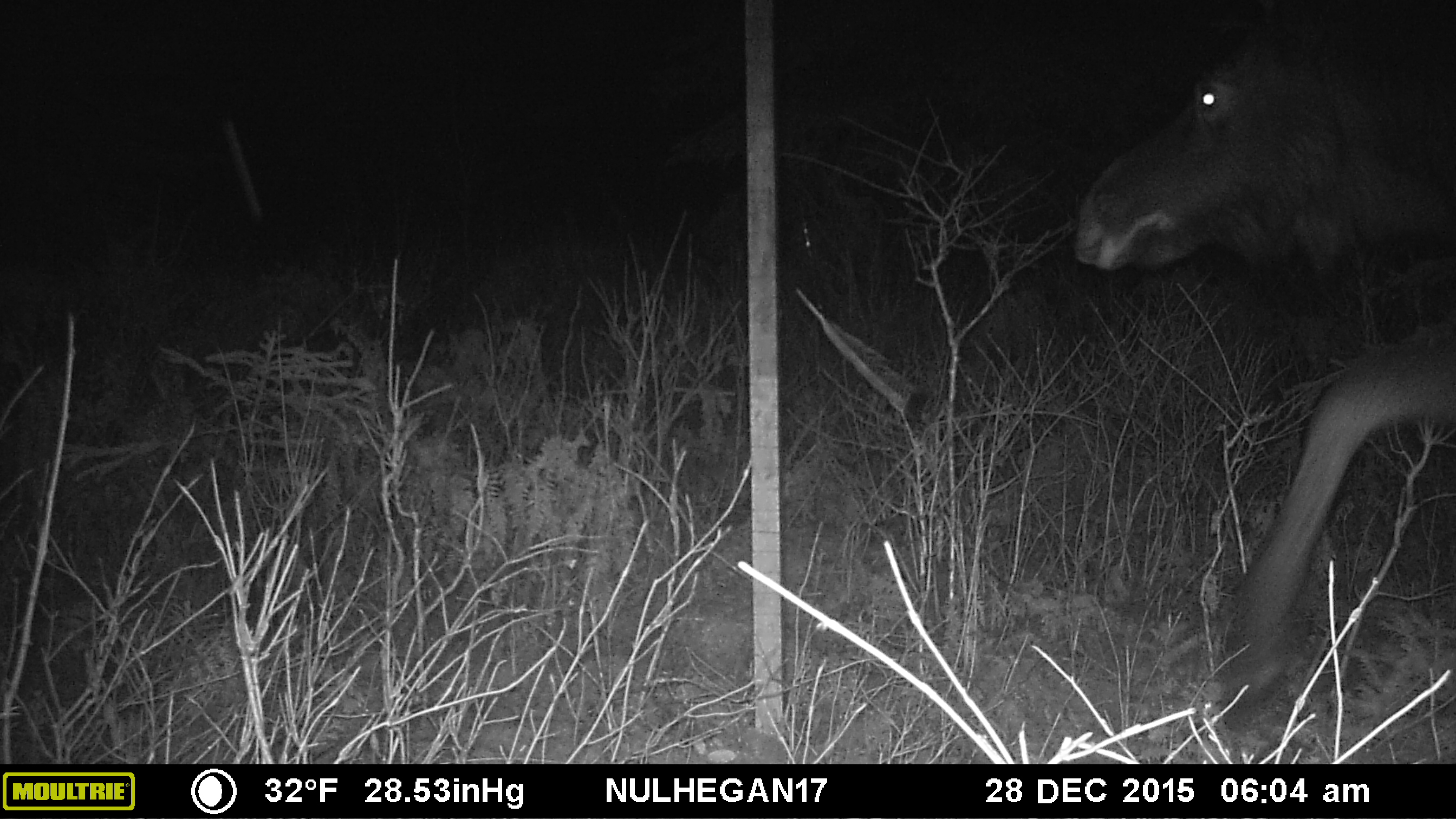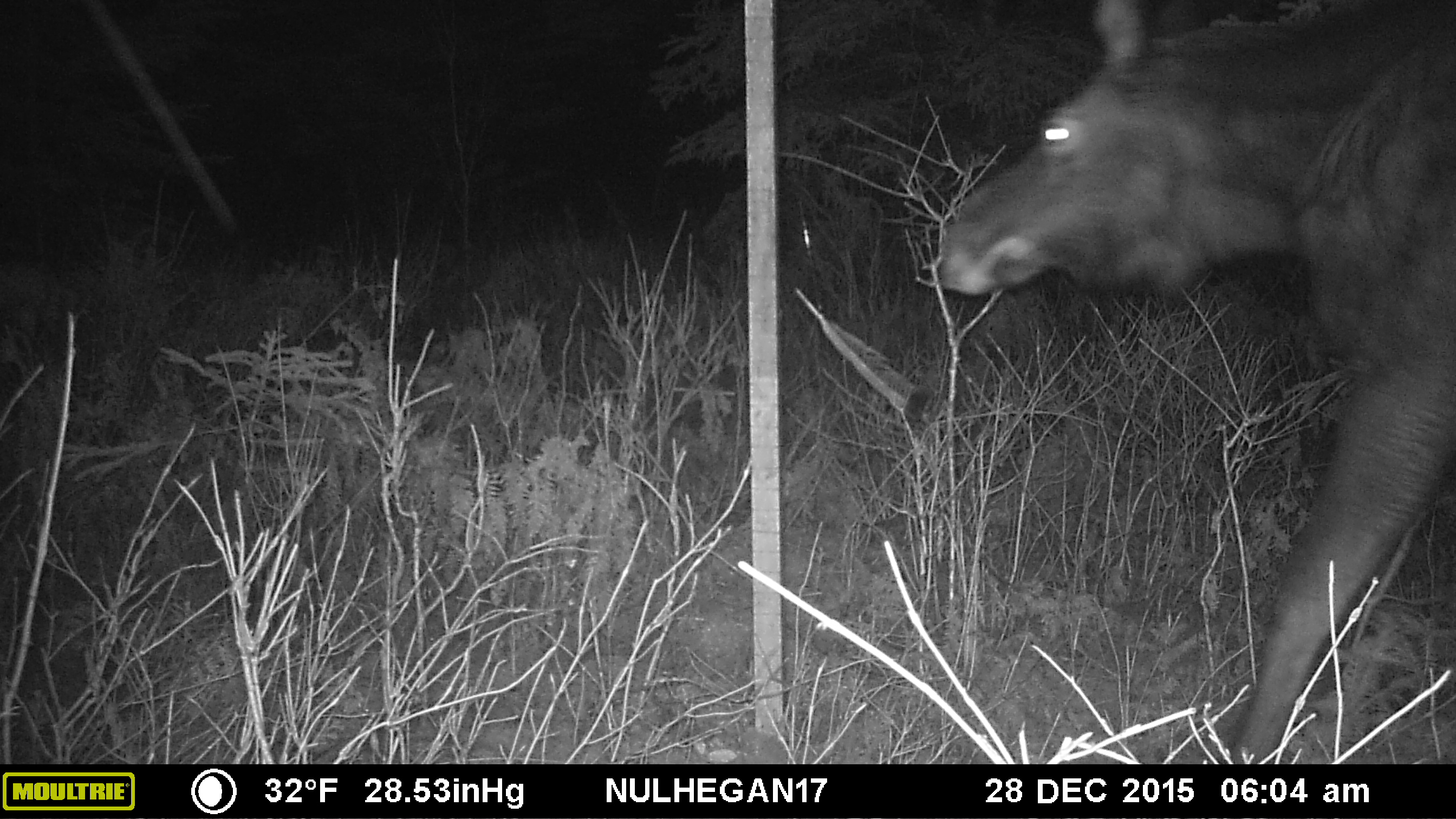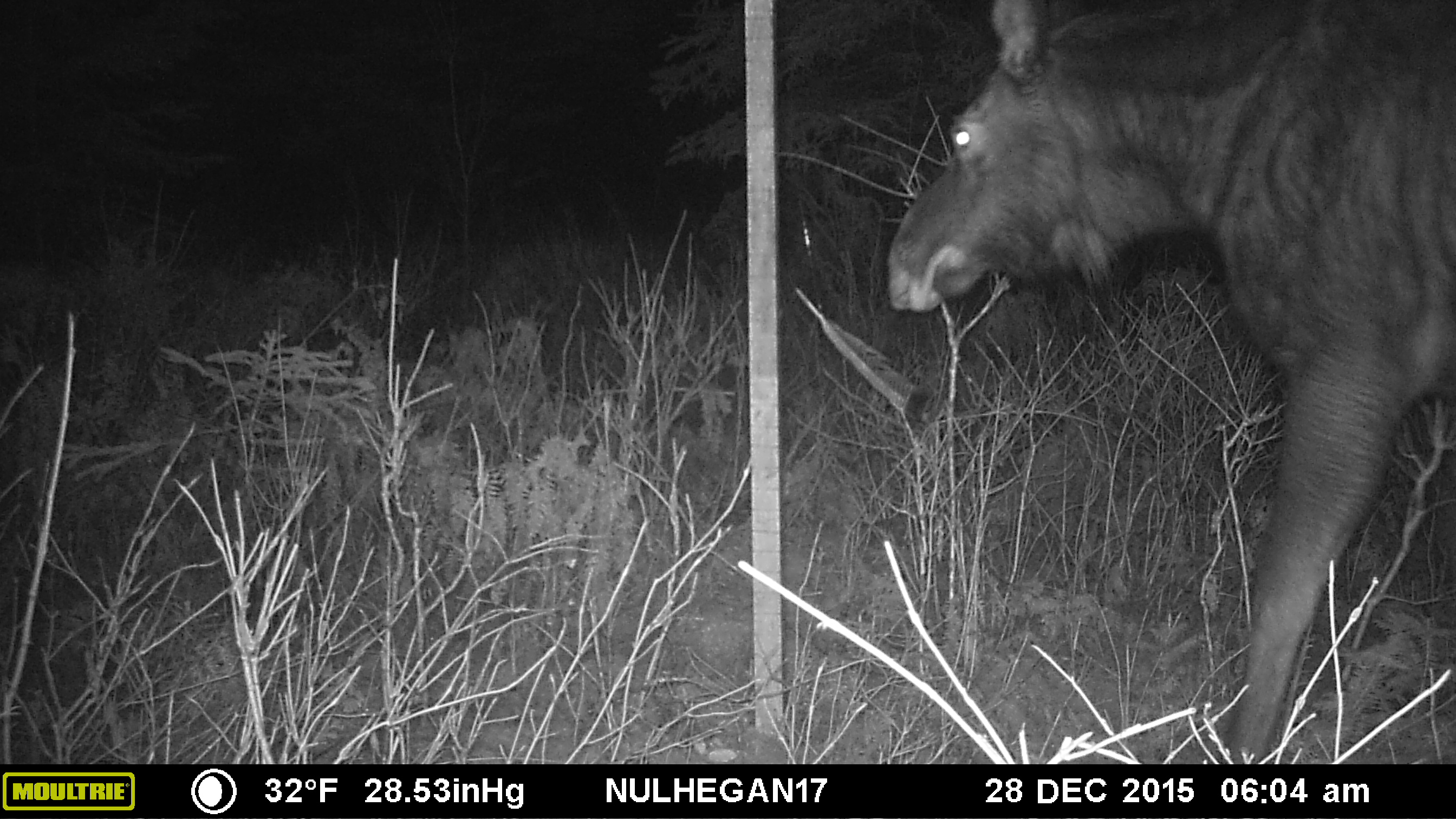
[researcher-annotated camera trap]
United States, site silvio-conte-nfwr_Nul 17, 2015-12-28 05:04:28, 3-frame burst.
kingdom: Animalia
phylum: Chordata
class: Mammalia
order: Artiodactyla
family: Cervidae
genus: Alces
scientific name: Alces alces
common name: moose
Moose (Alces alces).